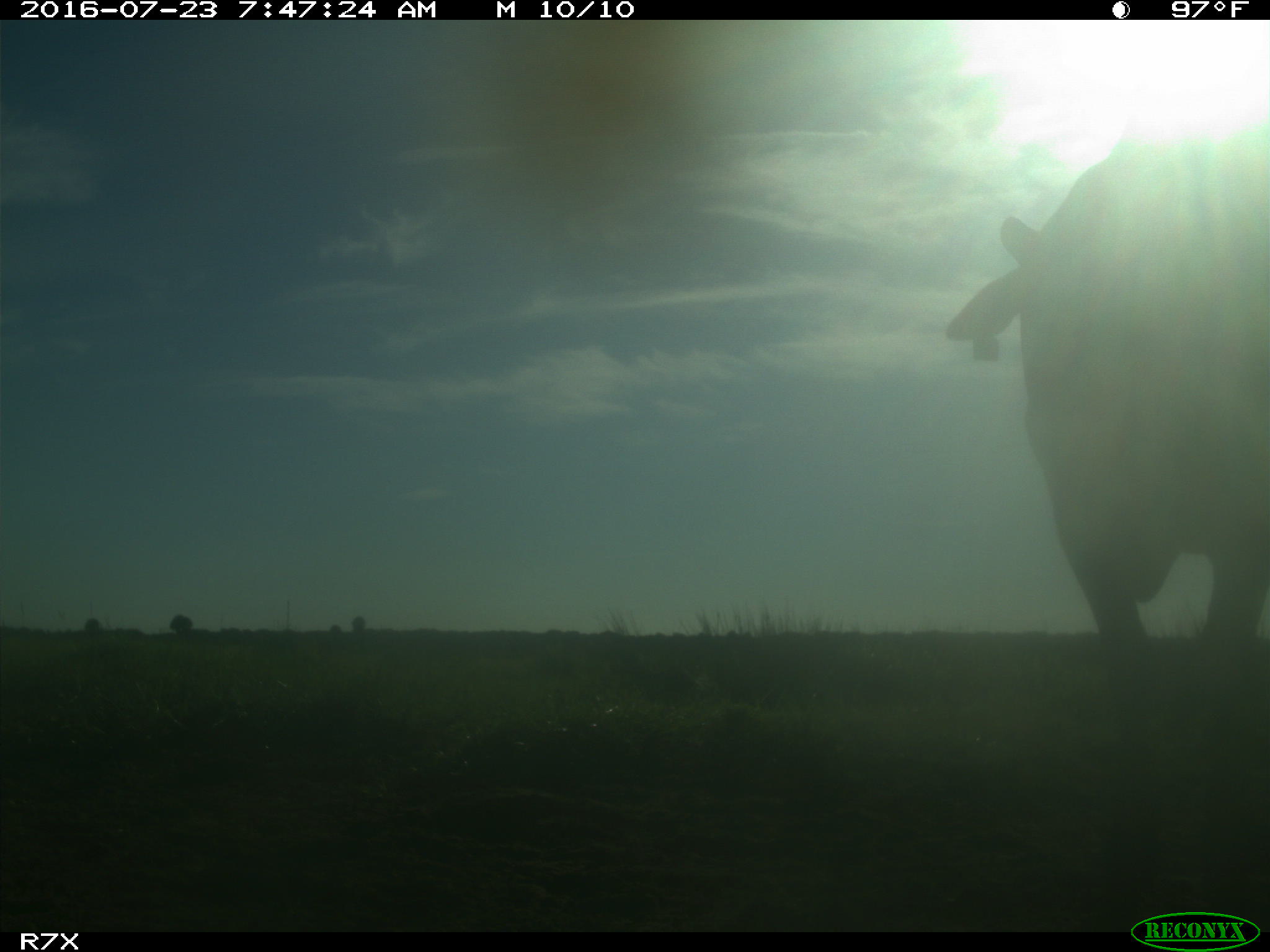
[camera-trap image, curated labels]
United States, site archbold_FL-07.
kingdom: Animalia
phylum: Chordata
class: Mammalia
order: Artiodactyla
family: Bovidae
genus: Bos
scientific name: Bos taurus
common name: domestic cow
Bos taurus (domestic cow).